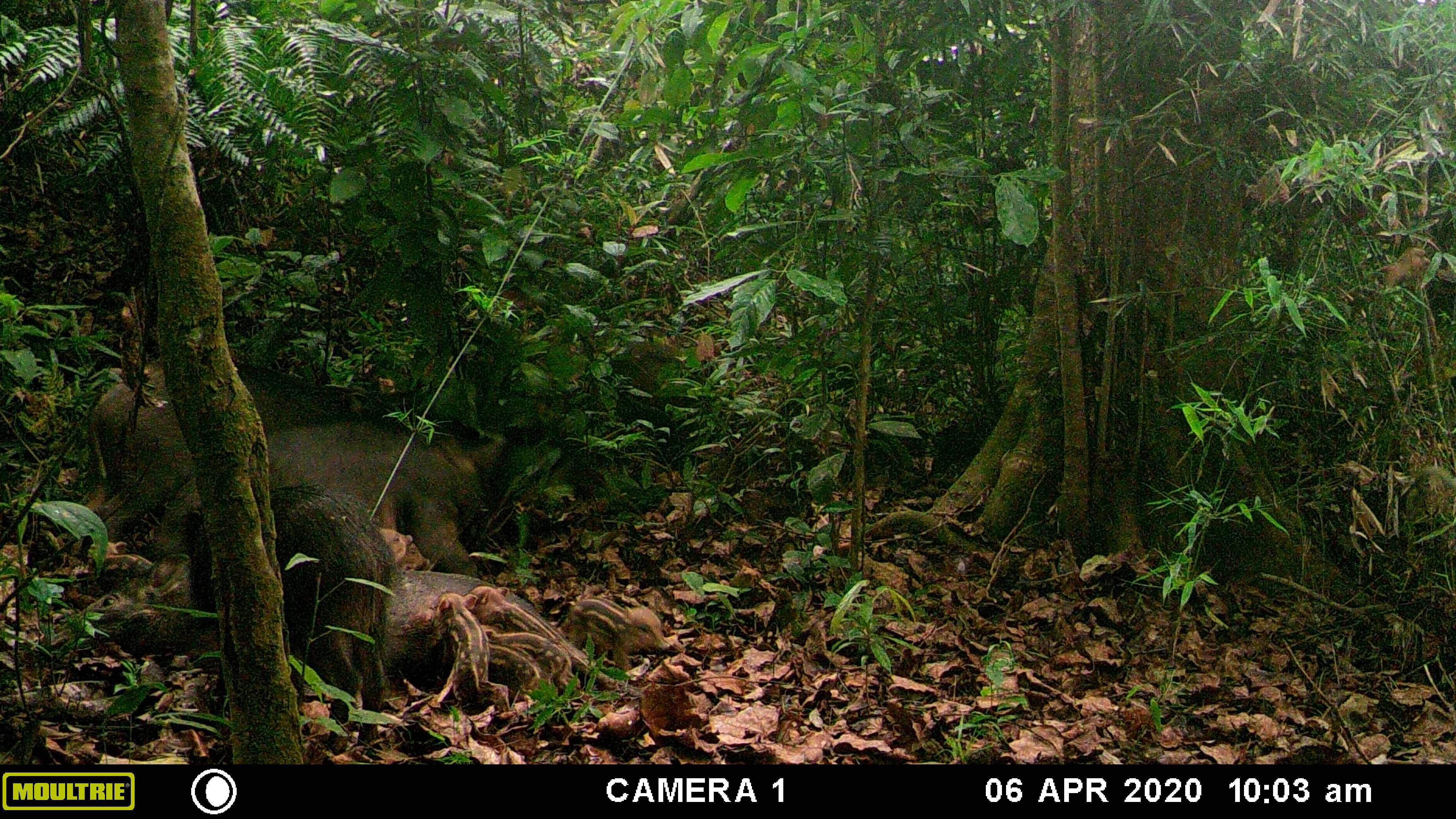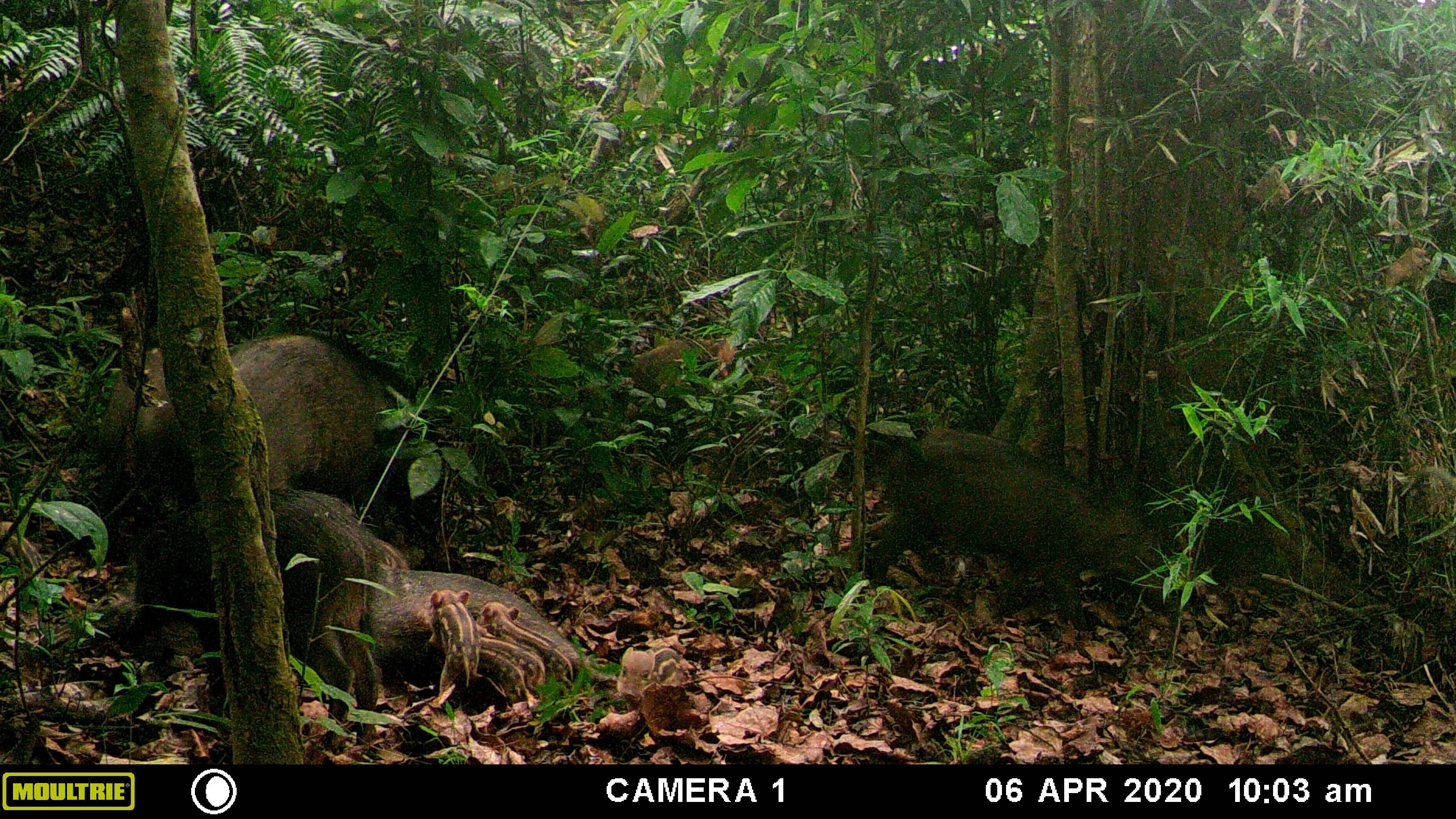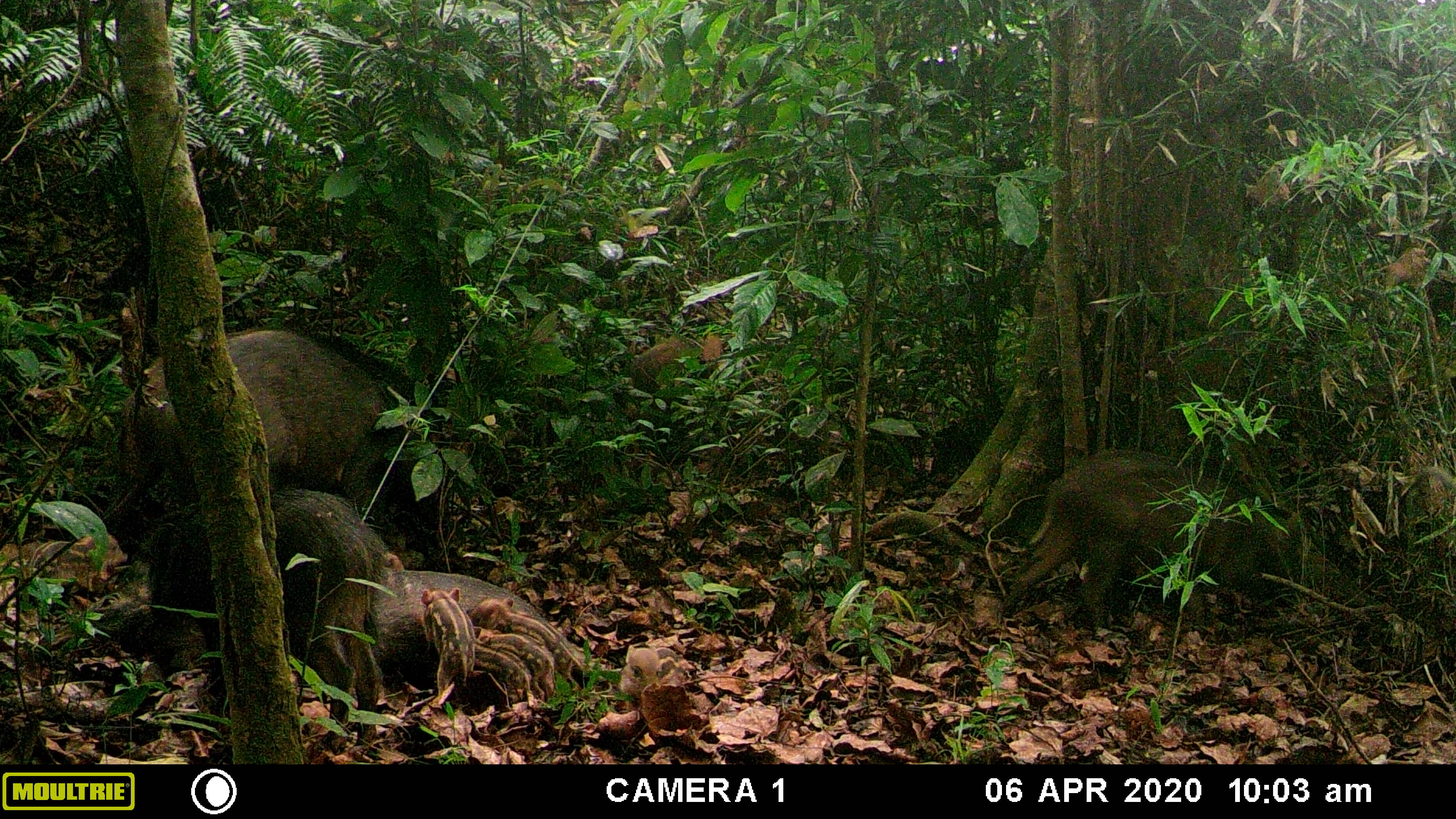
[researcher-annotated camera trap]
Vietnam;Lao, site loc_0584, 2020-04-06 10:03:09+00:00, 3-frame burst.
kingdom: Animalia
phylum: Chordata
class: Mammalia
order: Artiodactyla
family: Suidae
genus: Sus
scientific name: Sus scrofa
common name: eurasian wild pig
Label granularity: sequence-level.